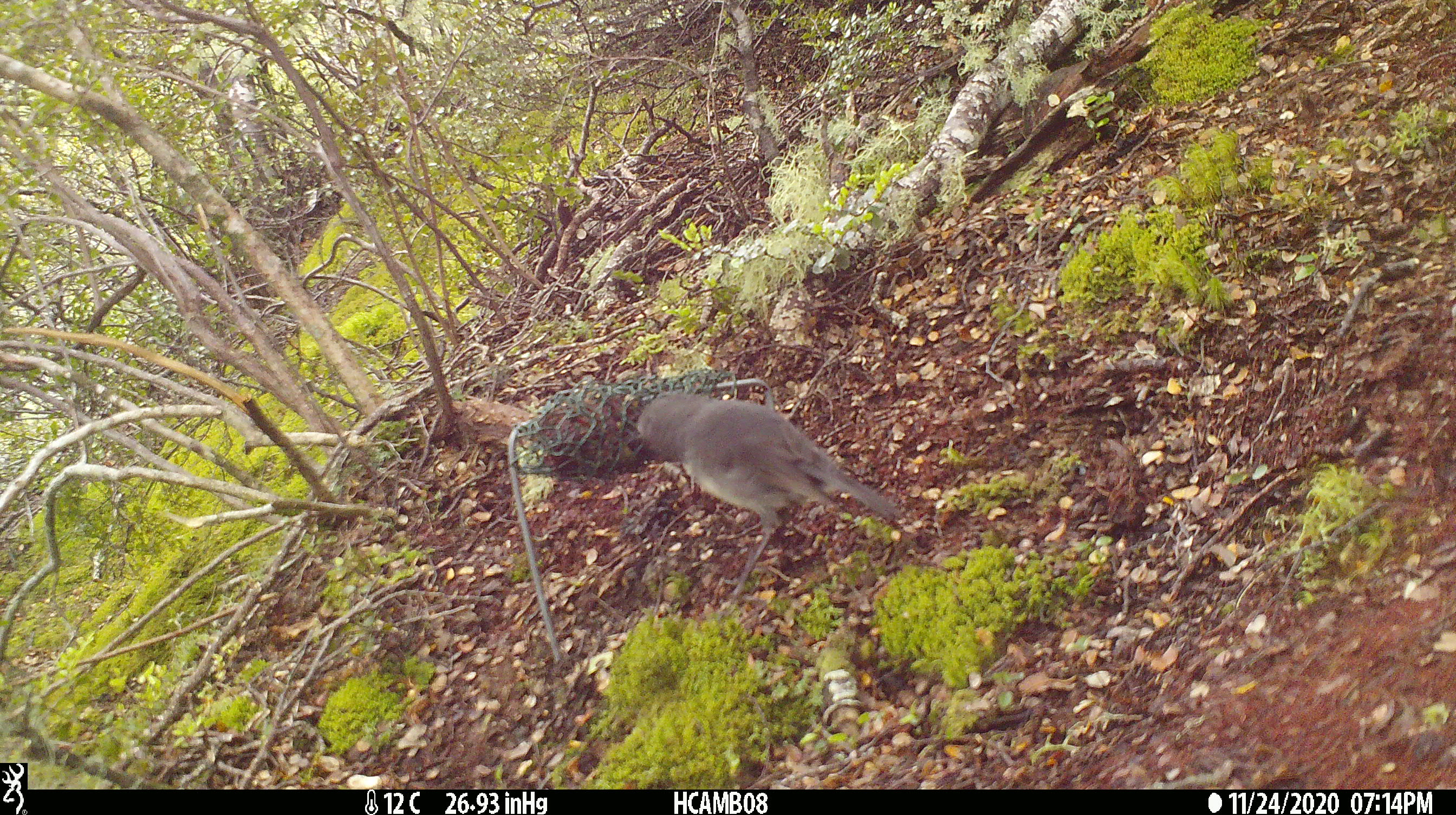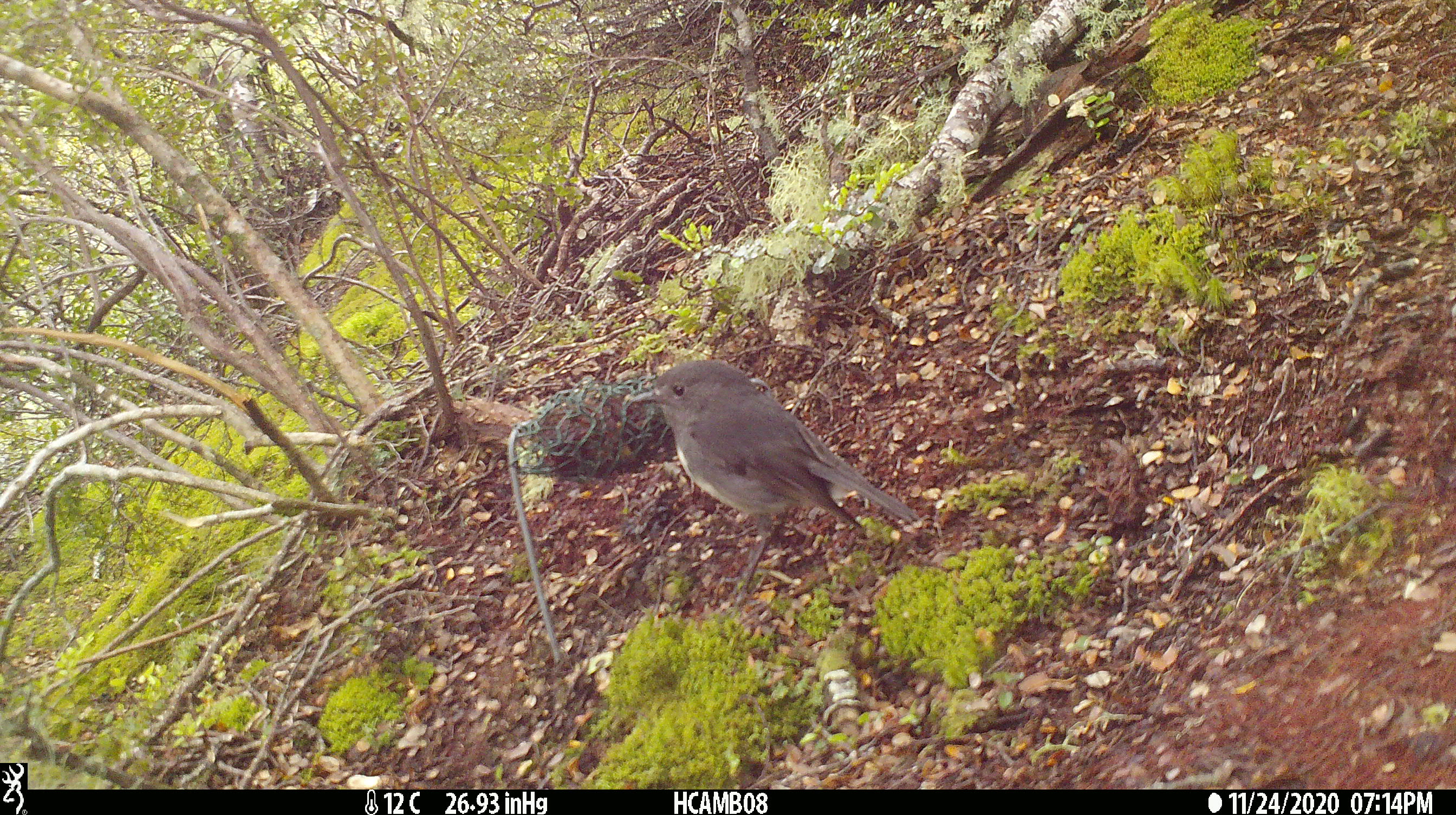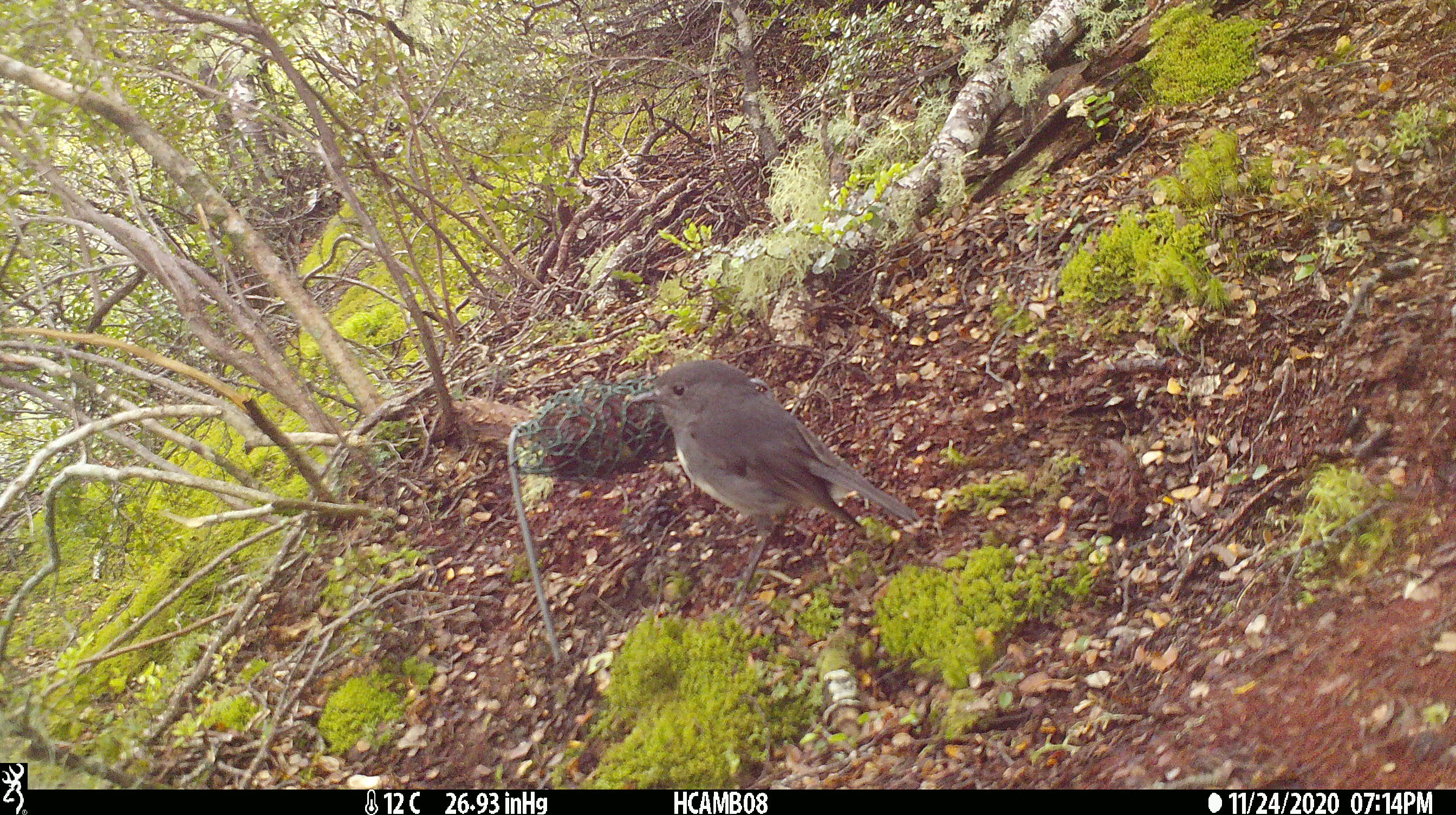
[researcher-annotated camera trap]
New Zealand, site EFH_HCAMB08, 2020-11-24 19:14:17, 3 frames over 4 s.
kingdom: Animalia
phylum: Chordata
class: Aves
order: Passeriformes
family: Petroicidae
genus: Petroica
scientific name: Petroica australis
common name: new zealand robin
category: robin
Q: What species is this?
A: Robin (new zealand robin) (Petroica australis).